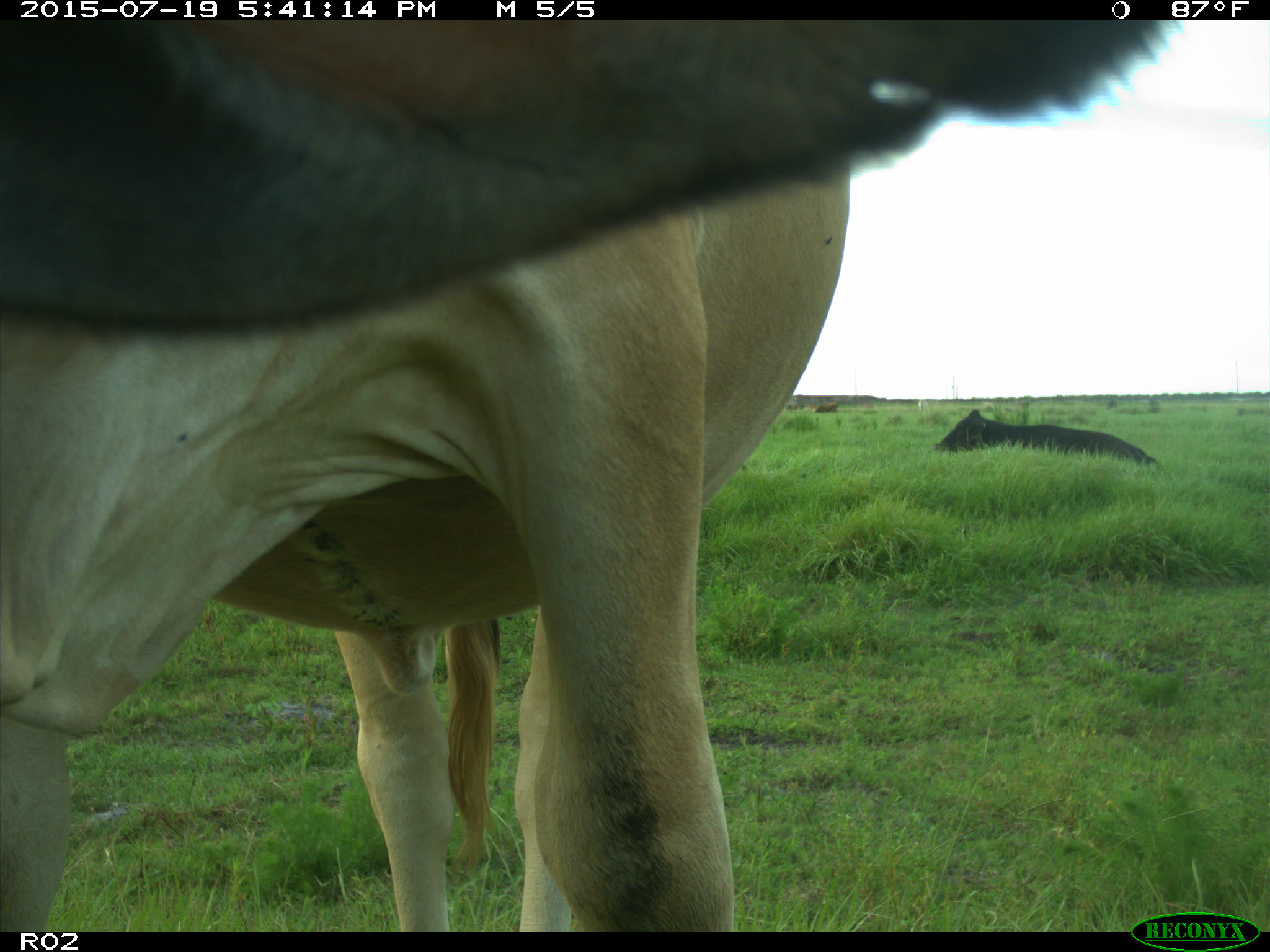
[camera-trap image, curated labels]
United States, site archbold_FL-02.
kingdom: Animalia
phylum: Chordata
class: Mammalia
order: Artiodactyla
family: Bovidae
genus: Bos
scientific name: Bos taurus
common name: domestic cow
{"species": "Bos taurus (domestic cow)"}